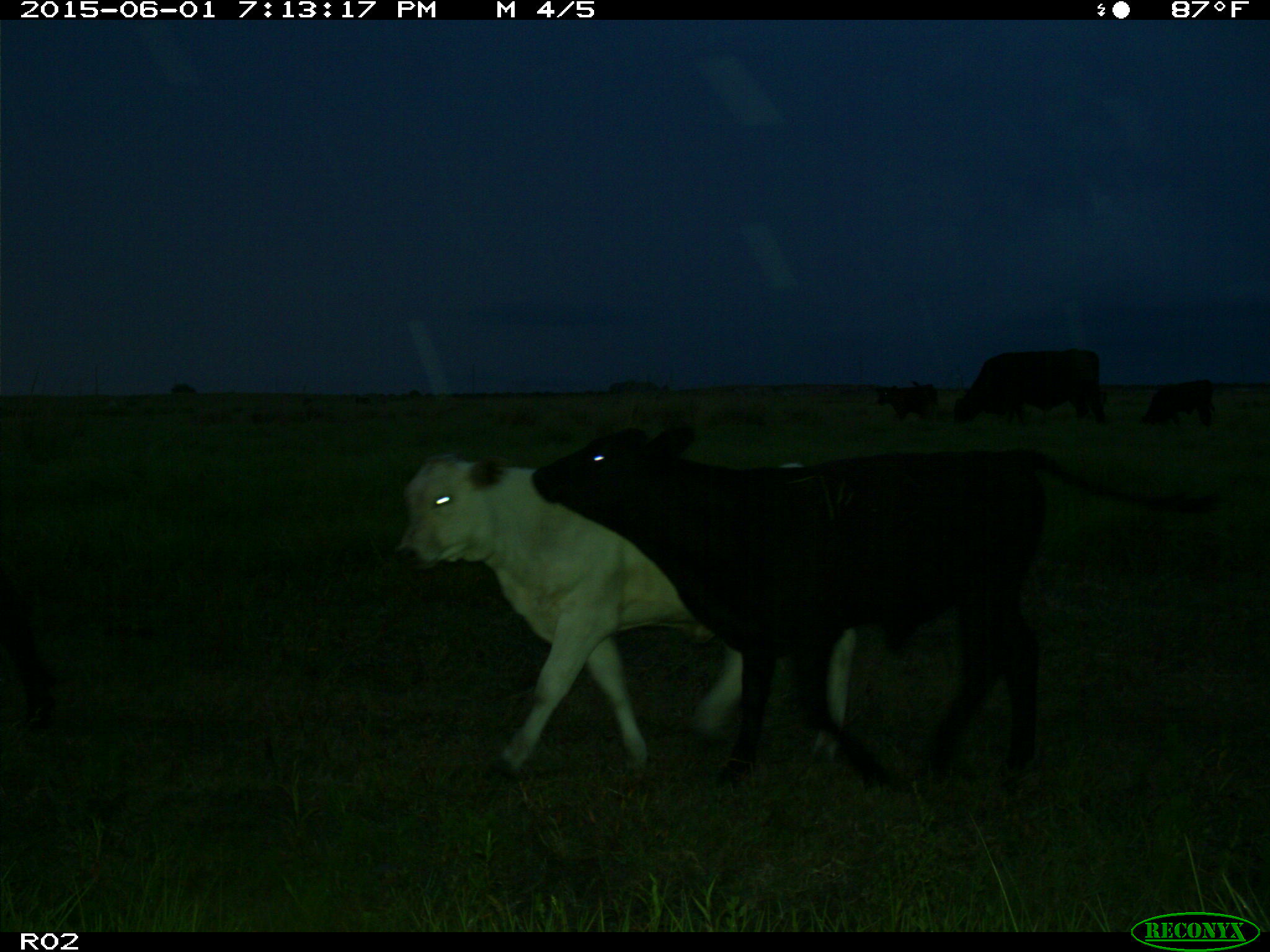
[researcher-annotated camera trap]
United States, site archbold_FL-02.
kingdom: Animalia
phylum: Chordata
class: Mammalia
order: Artiodactyla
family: Bovidae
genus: Bos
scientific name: Bos taurus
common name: domestic cow